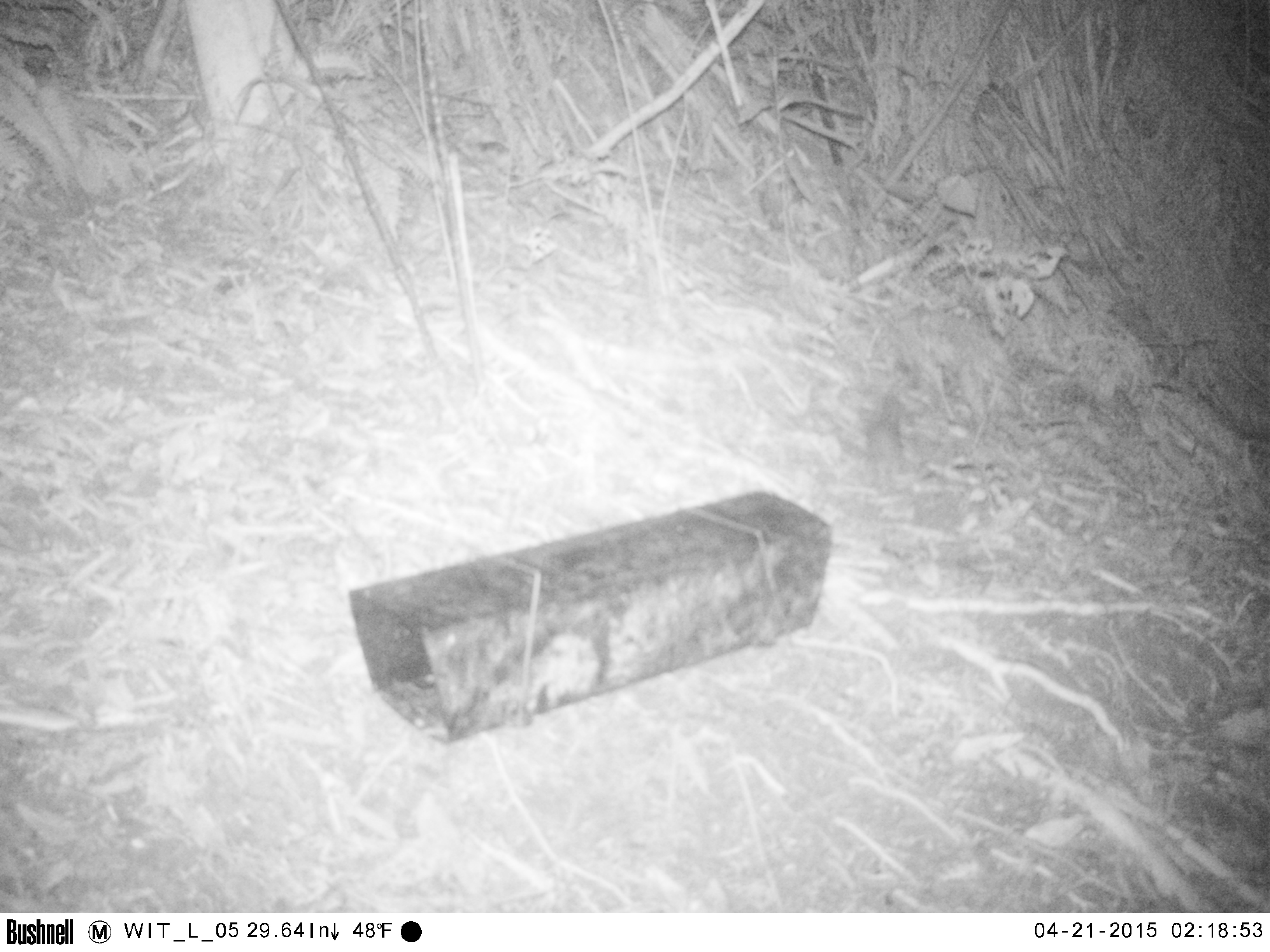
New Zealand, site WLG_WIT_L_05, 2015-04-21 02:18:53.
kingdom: Animalia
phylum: Chordata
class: Mammalia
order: Rodentia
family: Muridae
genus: Mus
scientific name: Mus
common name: mouse